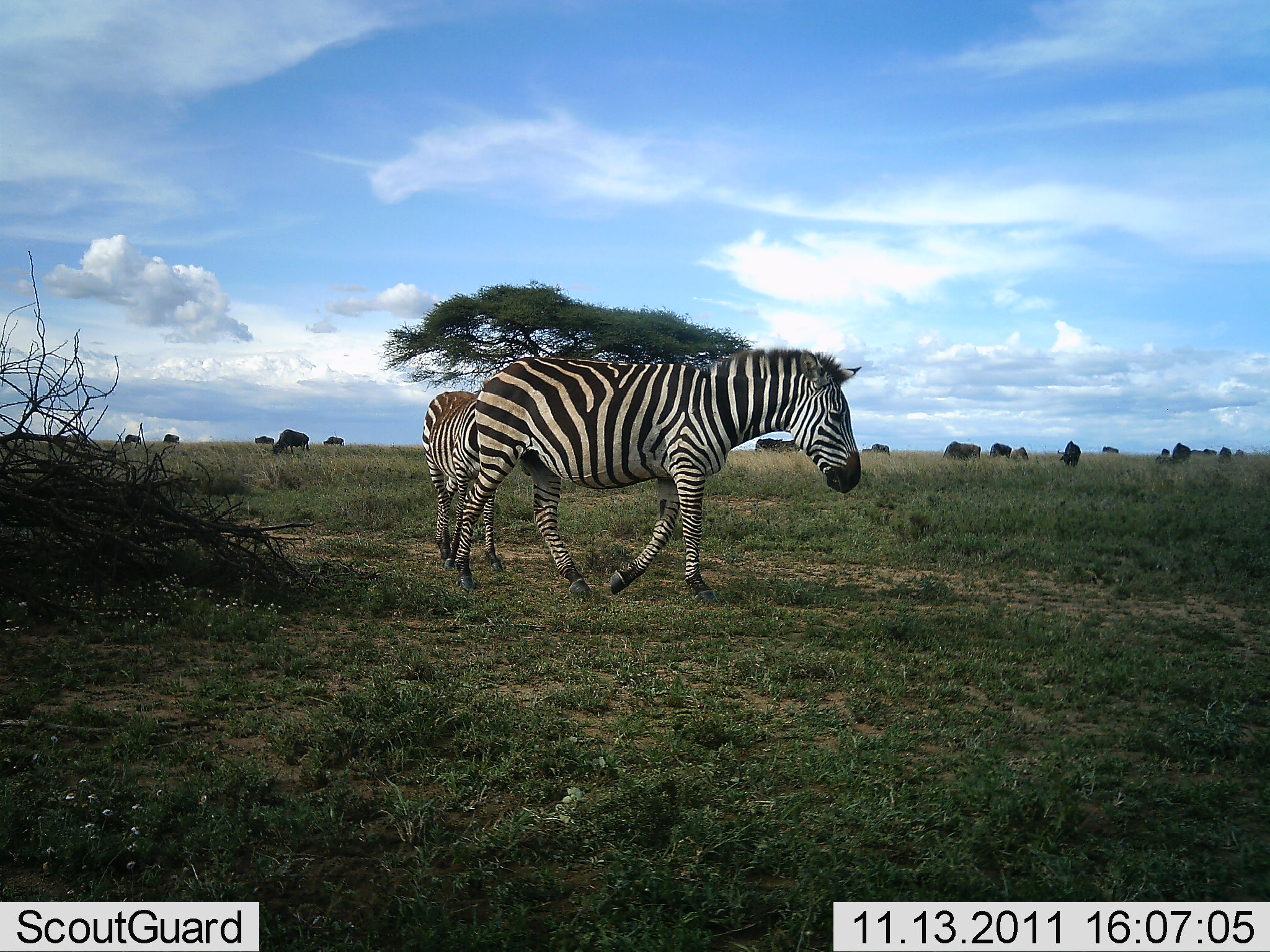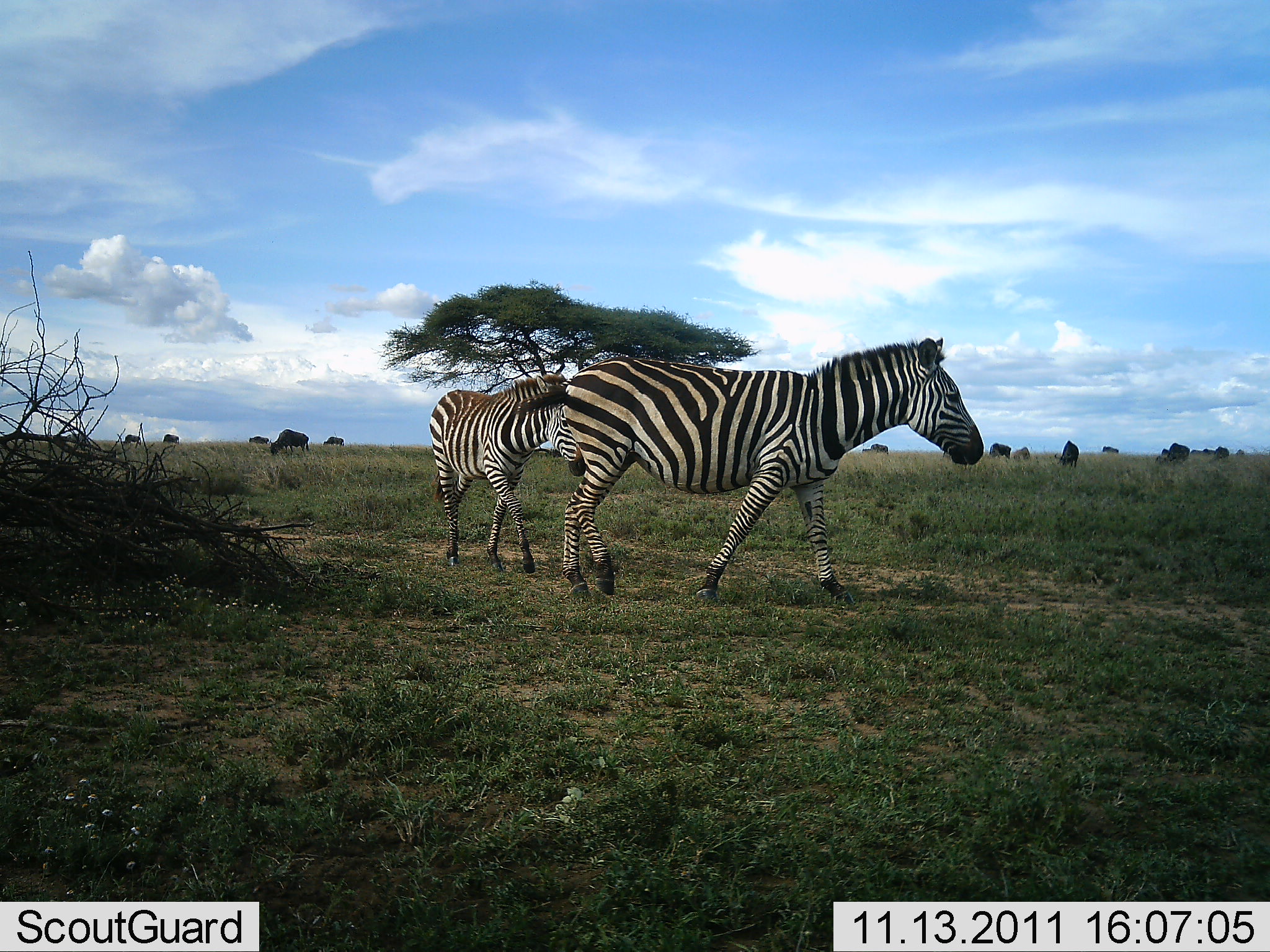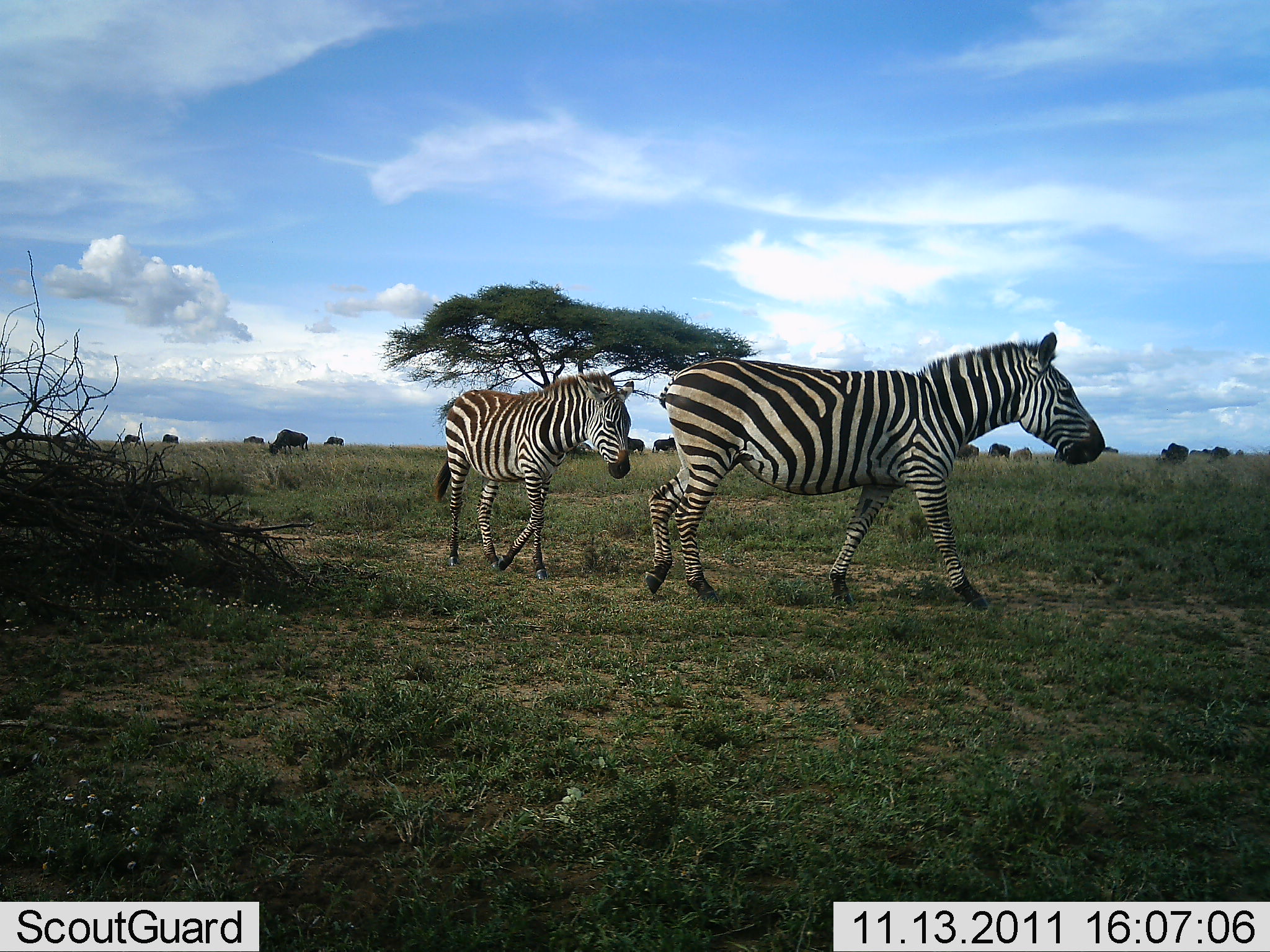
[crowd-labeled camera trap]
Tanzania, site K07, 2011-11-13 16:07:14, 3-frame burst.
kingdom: Animalia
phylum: Chordata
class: Mammalia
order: Artiodactyla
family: Bovidae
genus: Connochaetes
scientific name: Connochaetes taurinus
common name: blue wildebeest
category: wildebeest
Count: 11-50.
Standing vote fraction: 45%.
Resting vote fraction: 9%.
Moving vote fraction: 45%.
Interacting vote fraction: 0%.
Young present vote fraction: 0%.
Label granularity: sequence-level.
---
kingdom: Animalia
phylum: Chordata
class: Mammalia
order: Perissodactyla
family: Equidae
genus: Equus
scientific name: Equus quagga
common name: plains zebra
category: zebra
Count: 2.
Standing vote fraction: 16%.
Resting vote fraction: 0%.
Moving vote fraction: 95%.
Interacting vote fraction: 5%.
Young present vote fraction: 21%.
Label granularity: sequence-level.